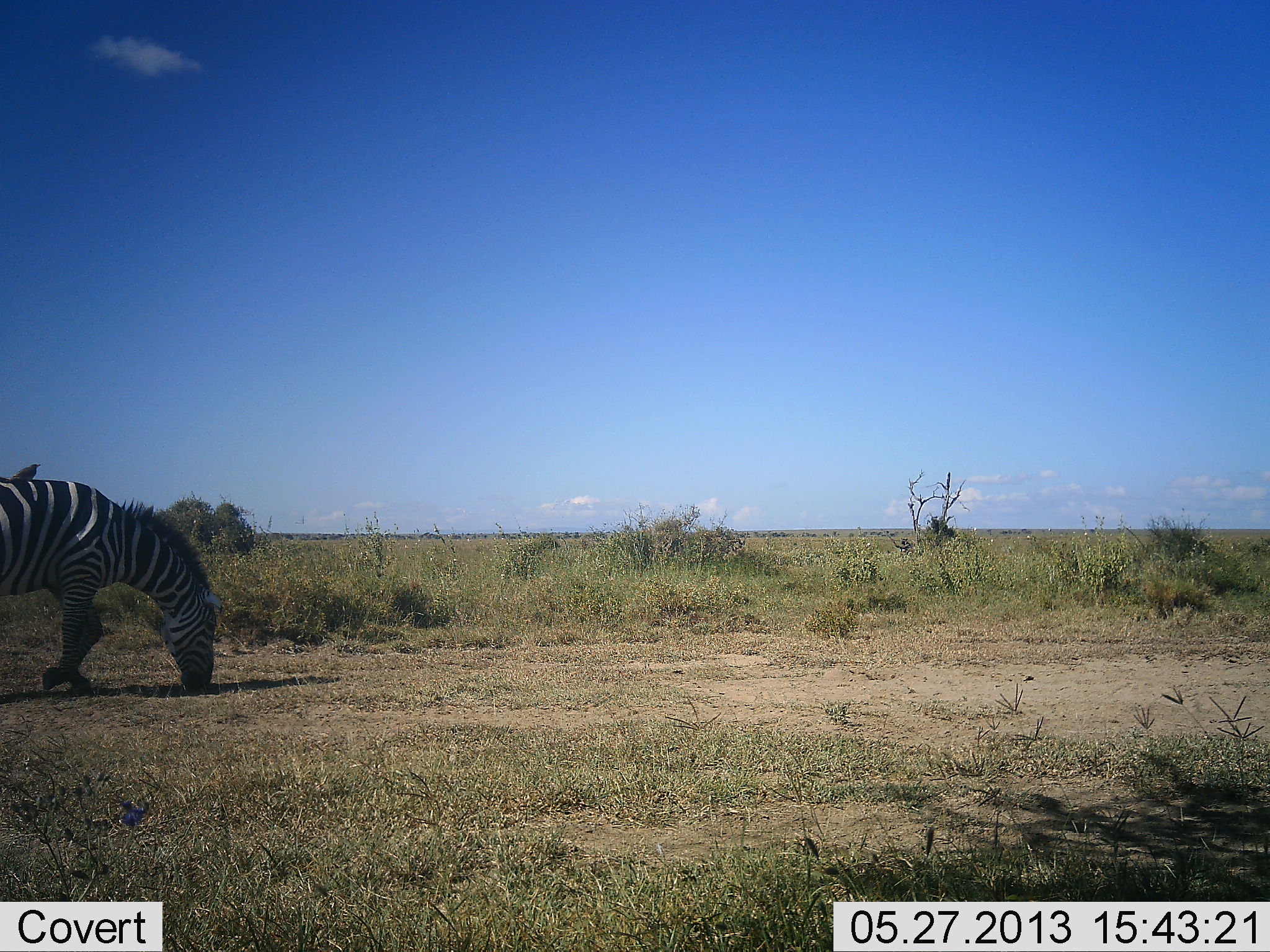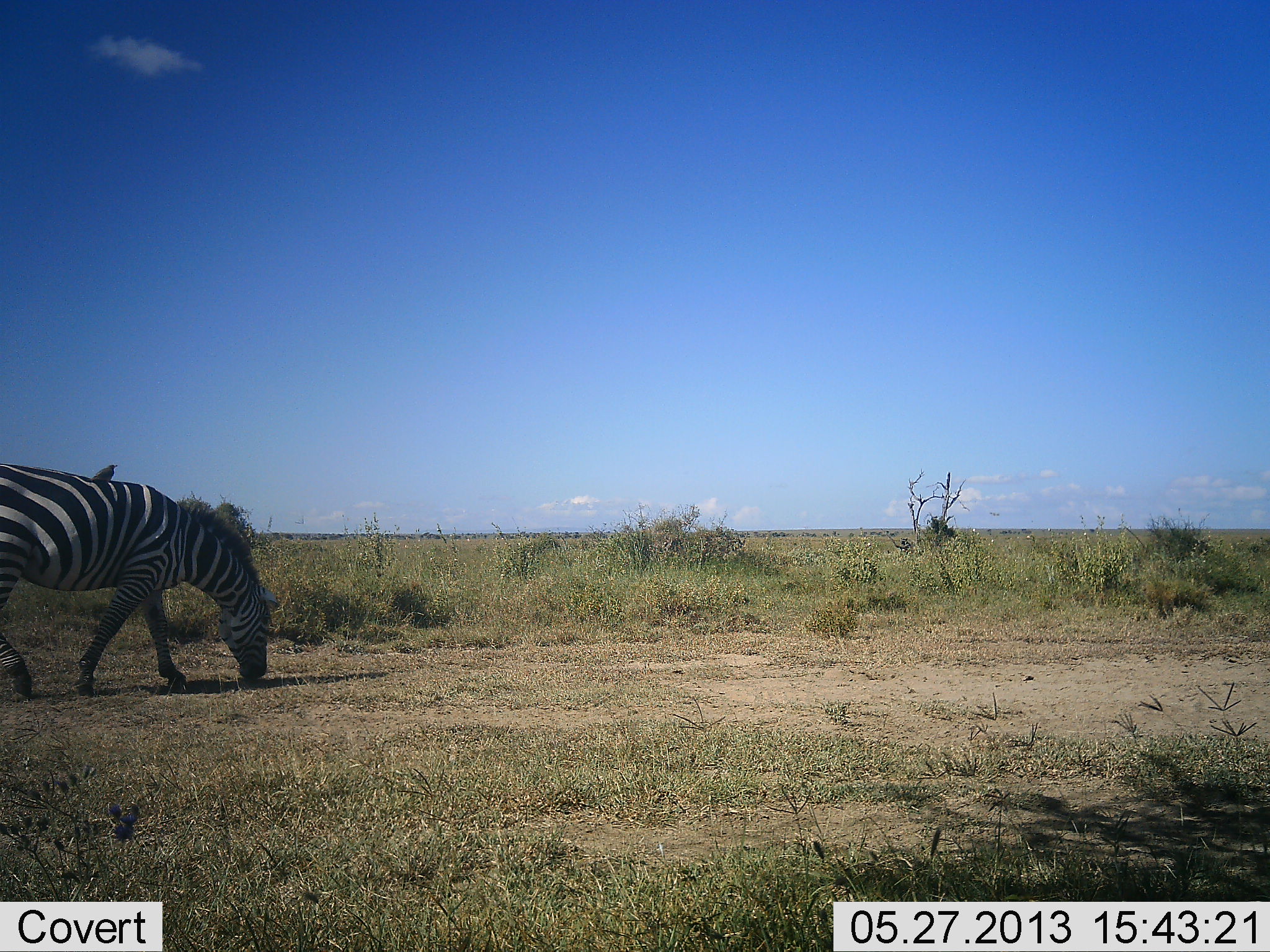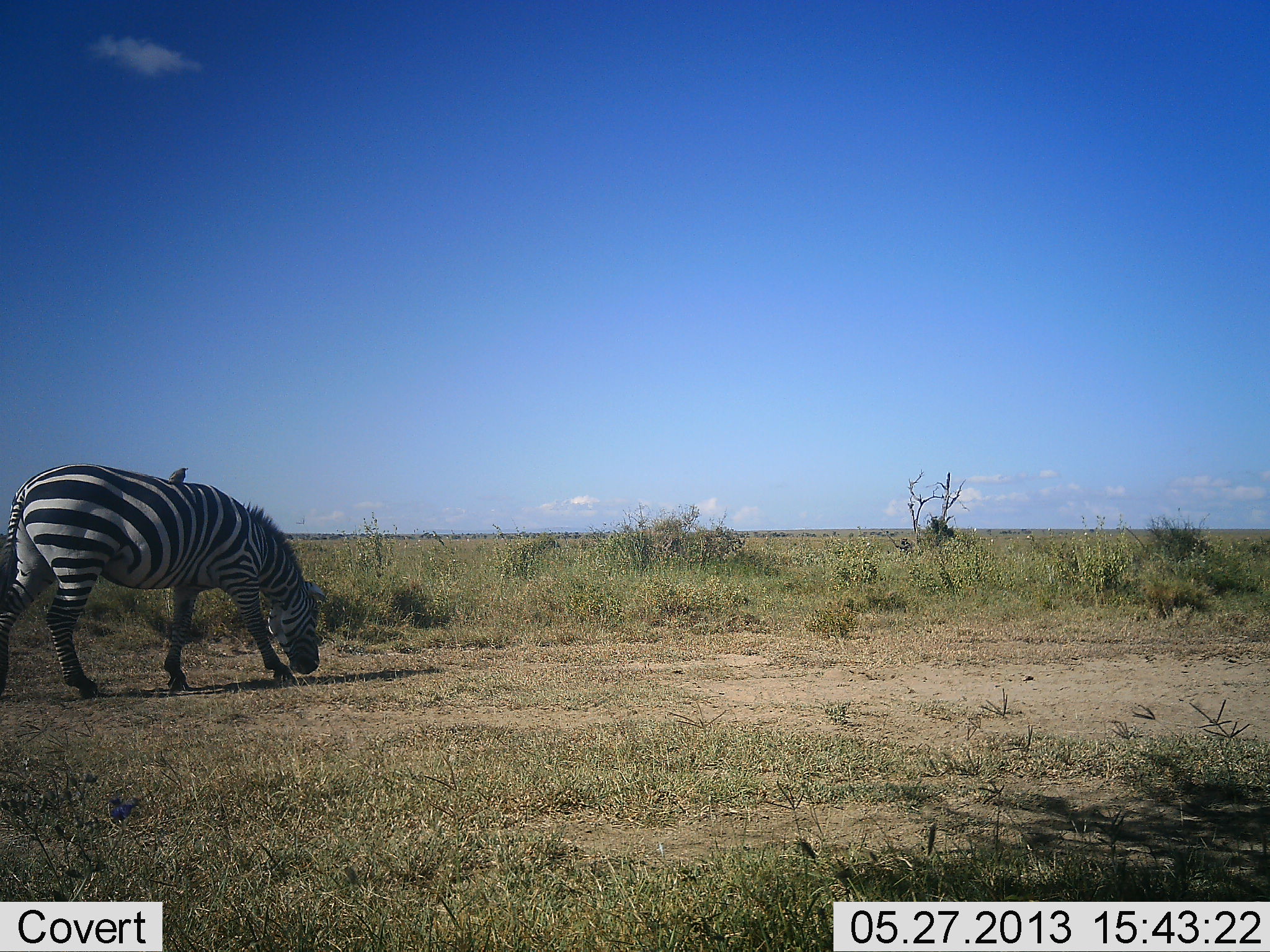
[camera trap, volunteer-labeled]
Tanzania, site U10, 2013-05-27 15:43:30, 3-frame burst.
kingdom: Animalia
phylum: Chordata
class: Aves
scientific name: Aves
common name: bird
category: otherbird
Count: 1.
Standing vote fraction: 80%.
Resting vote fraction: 10%.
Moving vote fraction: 0%.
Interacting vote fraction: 40%.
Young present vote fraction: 0%.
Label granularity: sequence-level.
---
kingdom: Animalia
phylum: Chordata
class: Mammalia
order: Perissodactyla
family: Equidae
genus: Equus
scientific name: Equus quagga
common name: plains zebra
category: zebra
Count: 1.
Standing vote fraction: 11%.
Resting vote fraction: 0%.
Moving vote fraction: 78%.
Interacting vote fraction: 0%.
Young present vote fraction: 0%.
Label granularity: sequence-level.